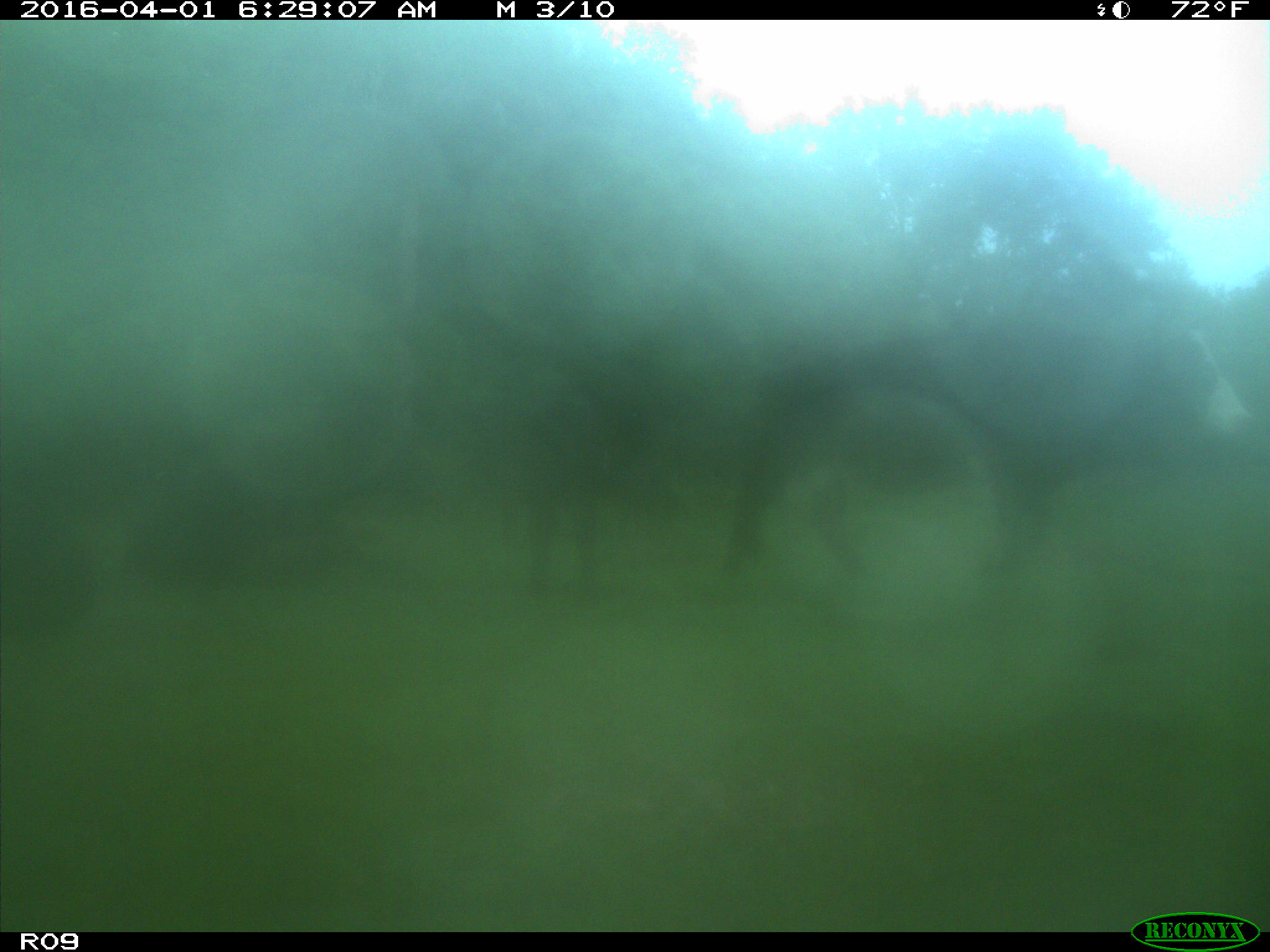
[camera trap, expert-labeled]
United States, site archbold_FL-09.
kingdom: Animalia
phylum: Chordata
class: Mammalia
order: Artiodactyla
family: Bovidae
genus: Bos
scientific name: Bos taurus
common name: domestic cow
Bos taurus (domestic cow).